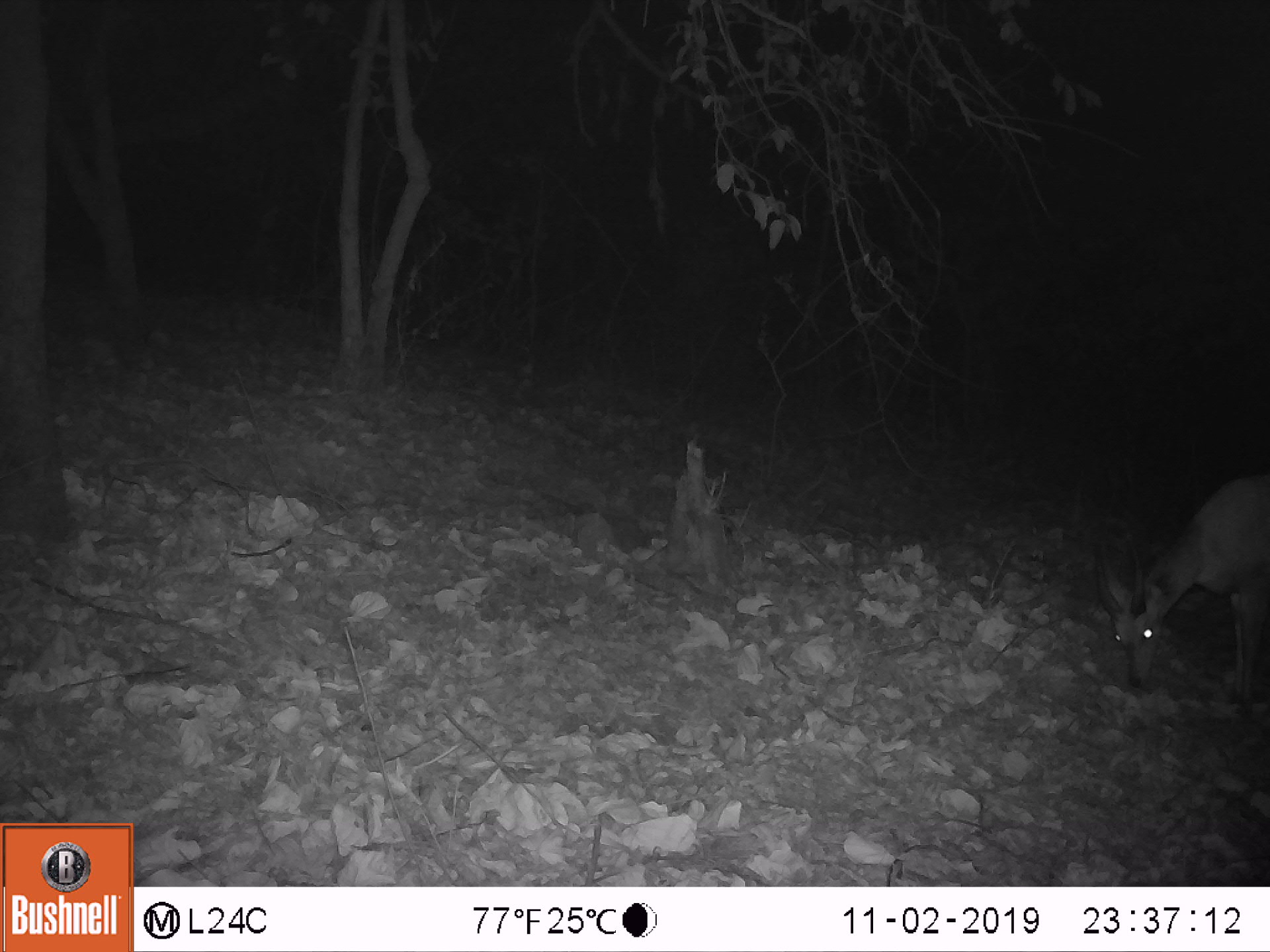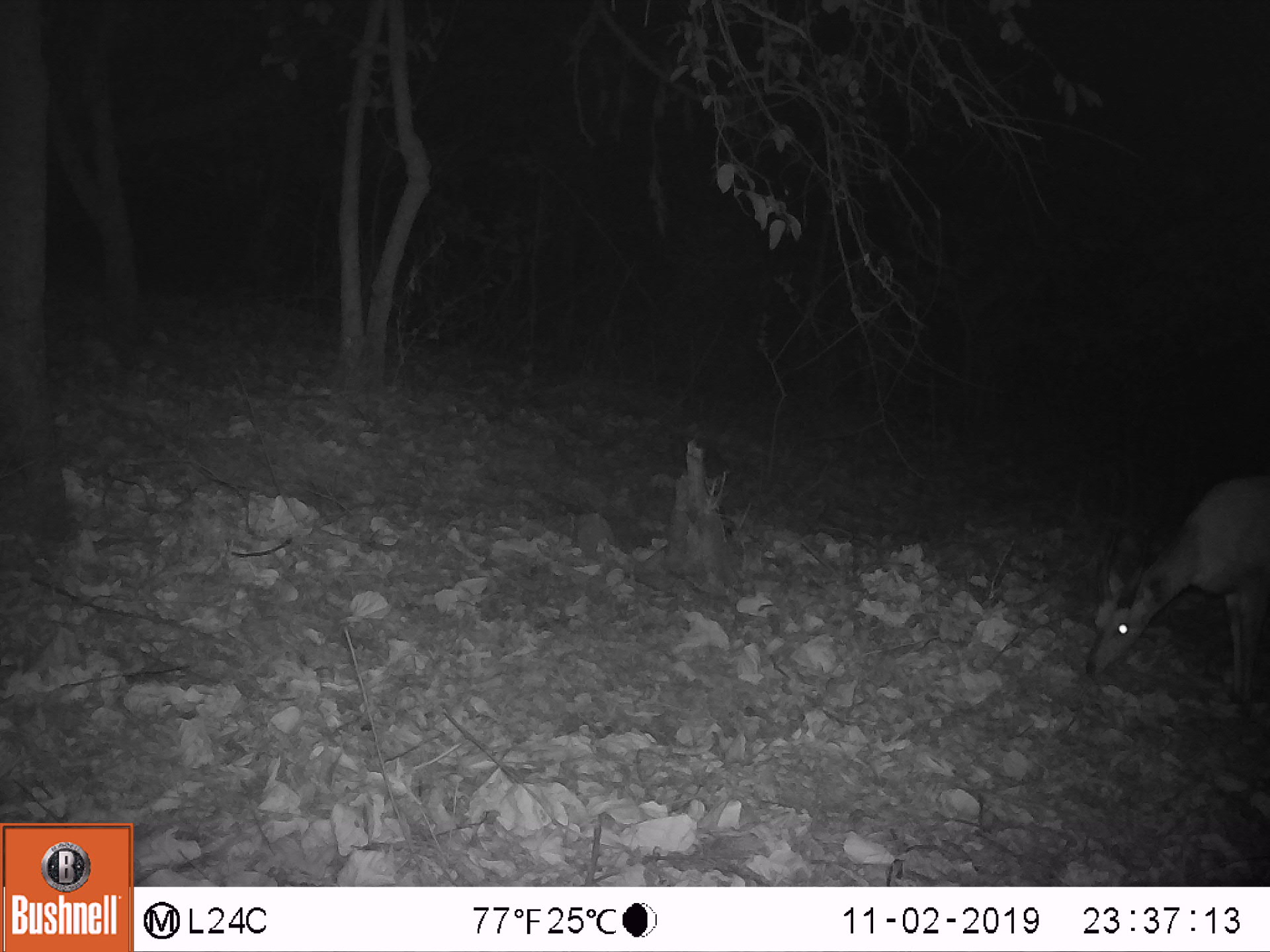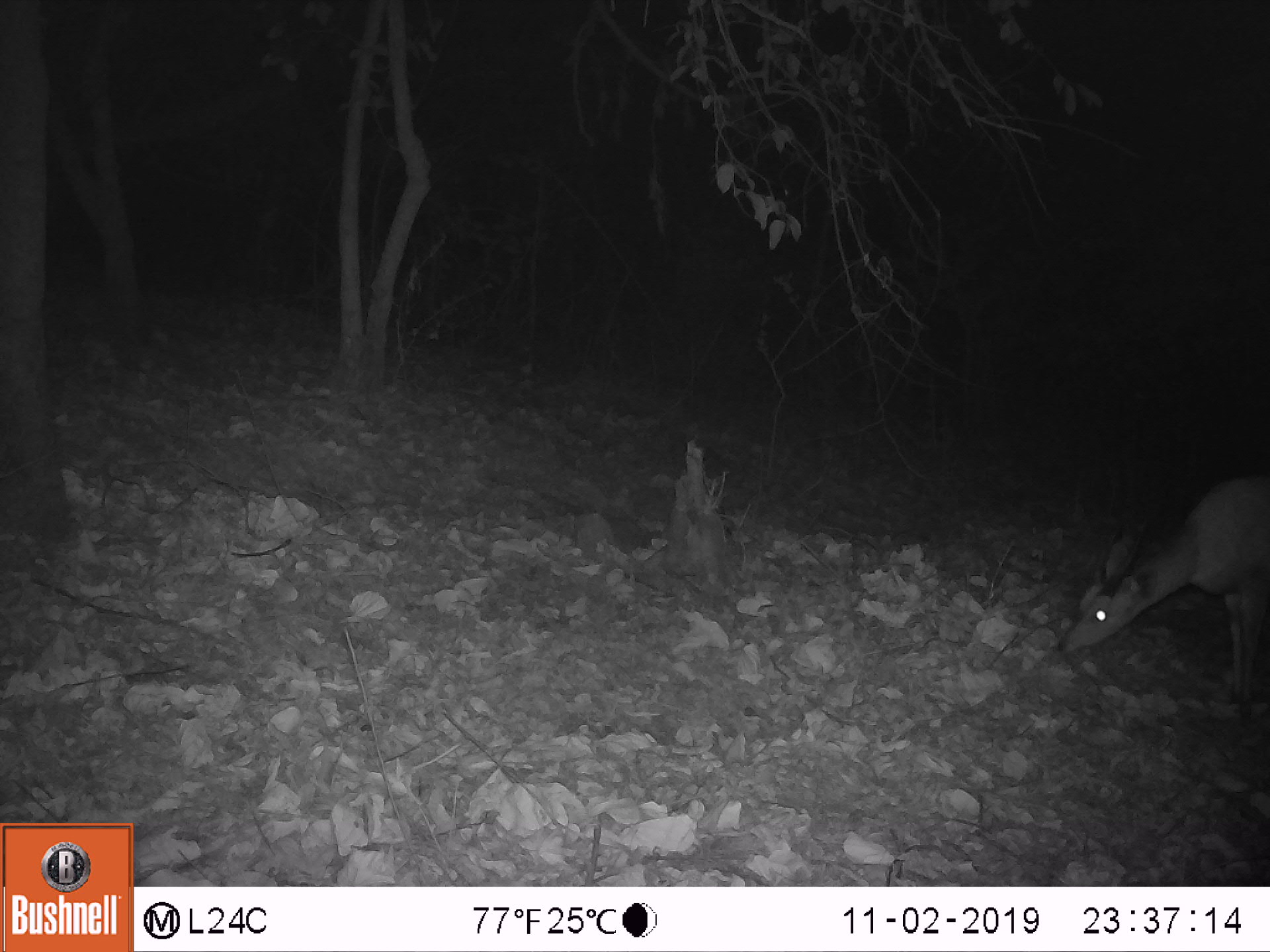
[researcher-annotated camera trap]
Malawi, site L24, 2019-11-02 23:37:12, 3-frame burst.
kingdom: Animalia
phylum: Chordata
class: Mammalia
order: Artiodactyla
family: Bovidae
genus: Tragelaphus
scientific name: Tragelaphus sylvaticus sylvaticus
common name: cape bushbuck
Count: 1.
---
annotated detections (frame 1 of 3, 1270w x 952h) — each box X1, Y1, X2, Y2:
cape bushbuck: 1077, 450, 1269, 734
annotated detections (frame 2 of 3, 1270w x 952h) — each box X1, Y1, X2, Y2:
cape bushbuck: 1074, 456, 1269, 721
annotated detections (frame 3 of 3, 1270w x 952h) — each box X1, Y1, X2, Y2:
cape bushbuck: 1043, 458, 1269, 721